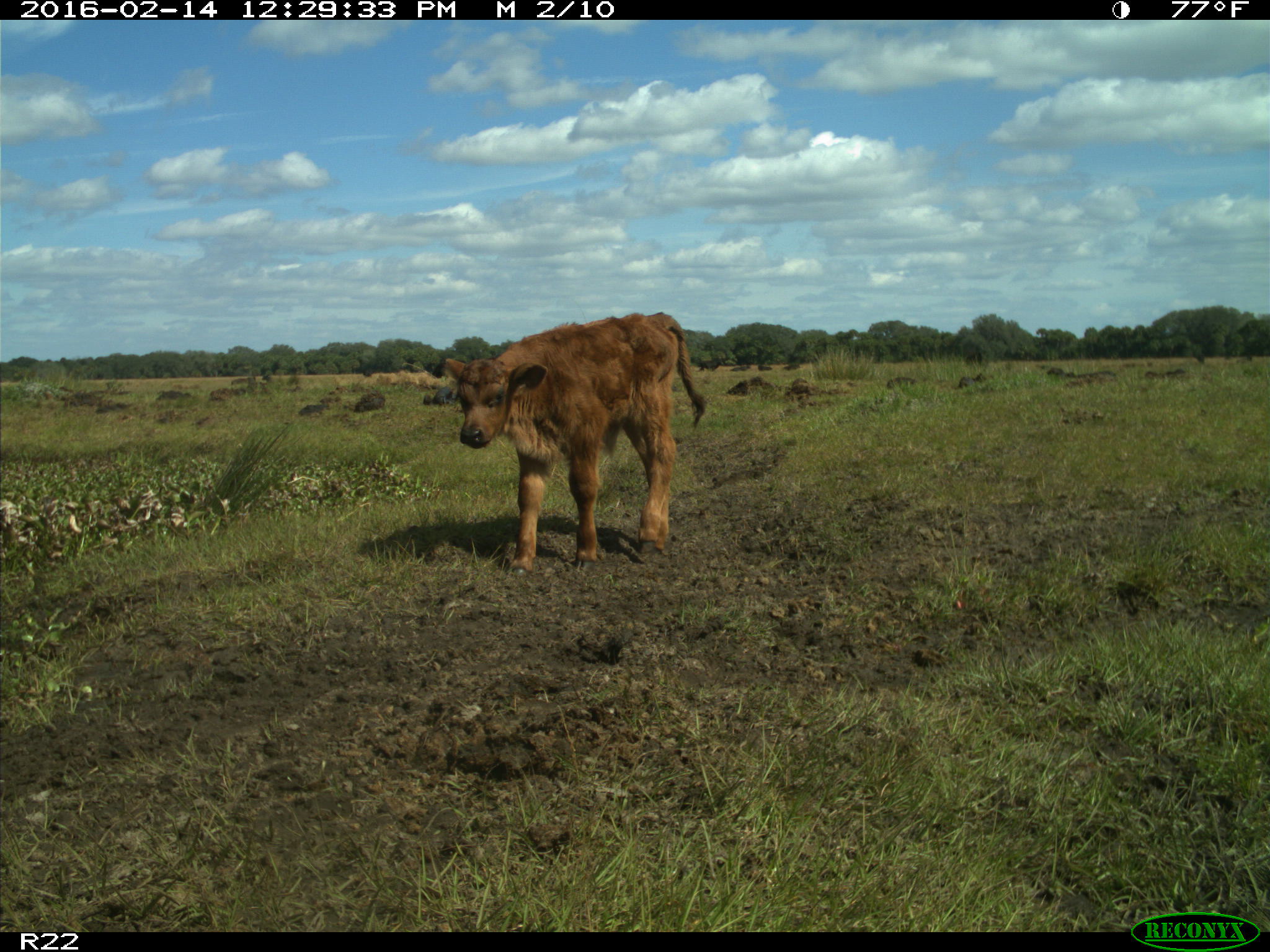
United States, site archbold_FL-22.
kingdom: Animalia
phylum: Chordata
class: Mammalia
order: Artiodactyla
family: Bovidae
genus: Bos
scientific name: Bos taurus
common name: domestic cow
Bos taurus (domestic cow).